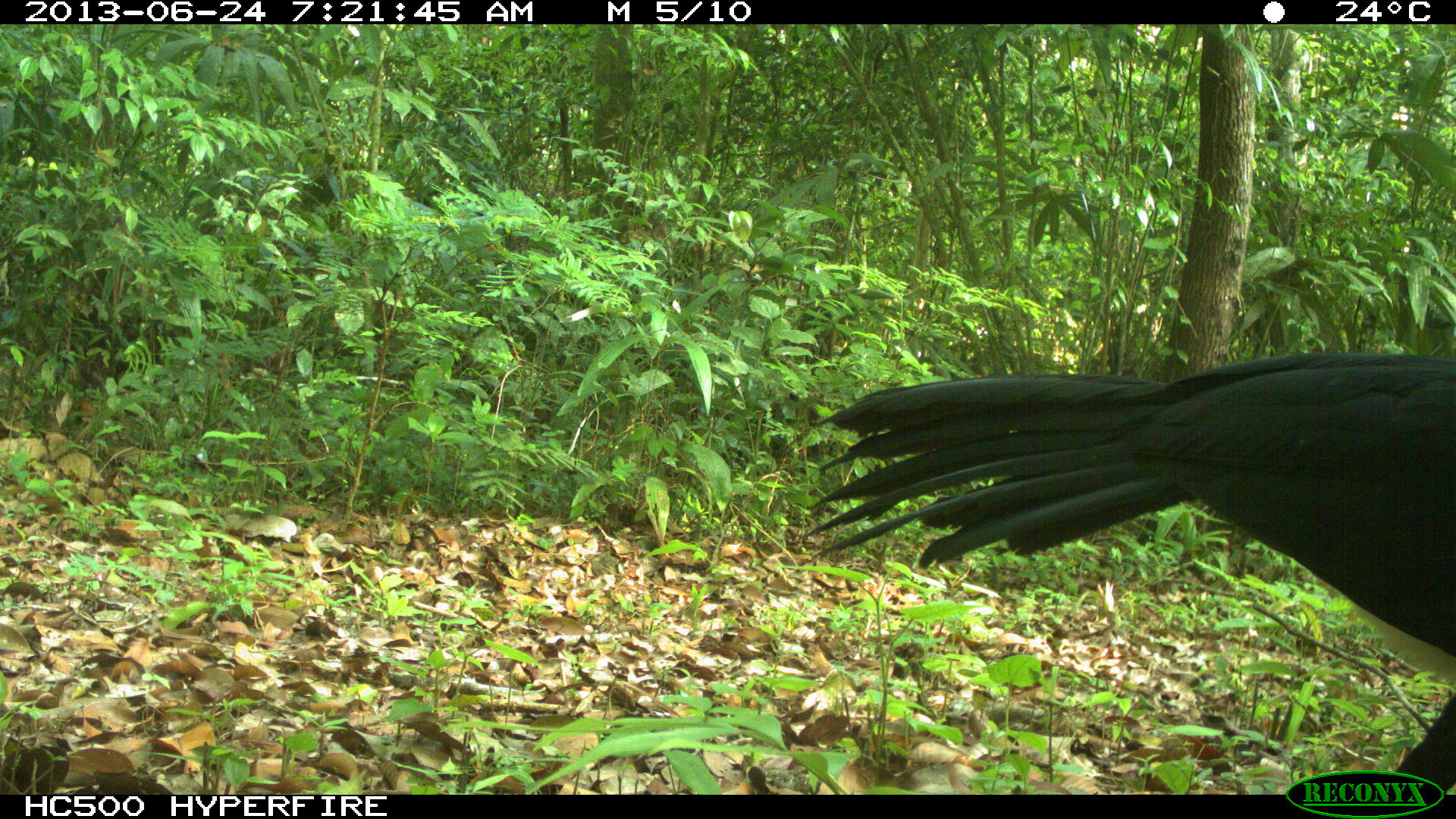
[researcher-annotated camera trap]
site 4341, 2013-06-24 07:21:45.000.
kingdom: Animalia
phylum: Chordata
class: Aves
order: Galliformes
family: Cracidae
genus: Crax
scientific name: Crax rubra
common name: great curassow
Crax rubra (great curassow), count 1, sex male.